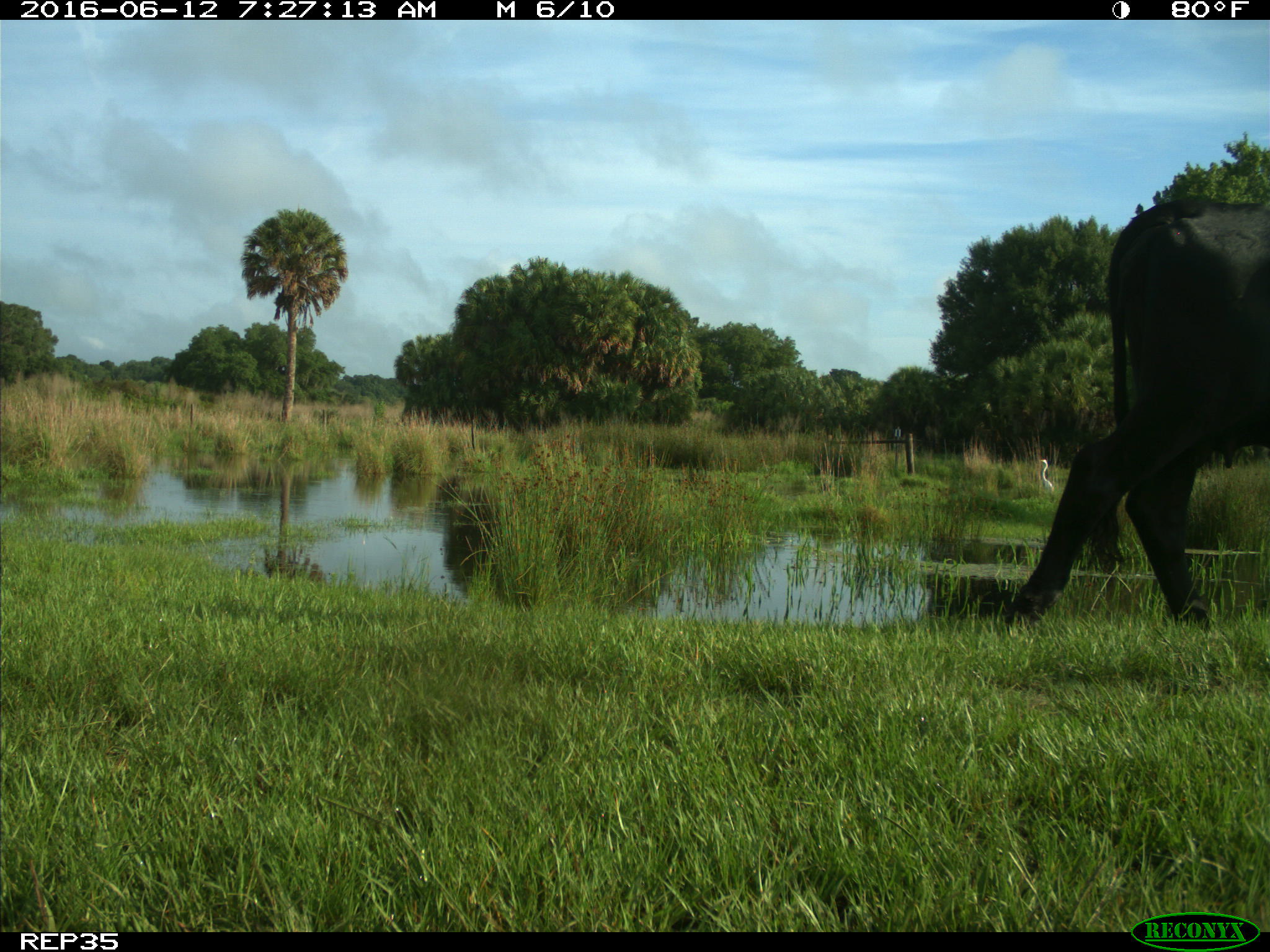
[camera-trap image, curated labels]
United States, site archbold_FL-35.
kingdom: Animalia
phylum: Chordata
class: Mammalia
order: Artiodactyla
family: Bovidae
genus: Bos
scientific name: Bos taurus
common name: domestic cow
Bos taurus (domestic cow).